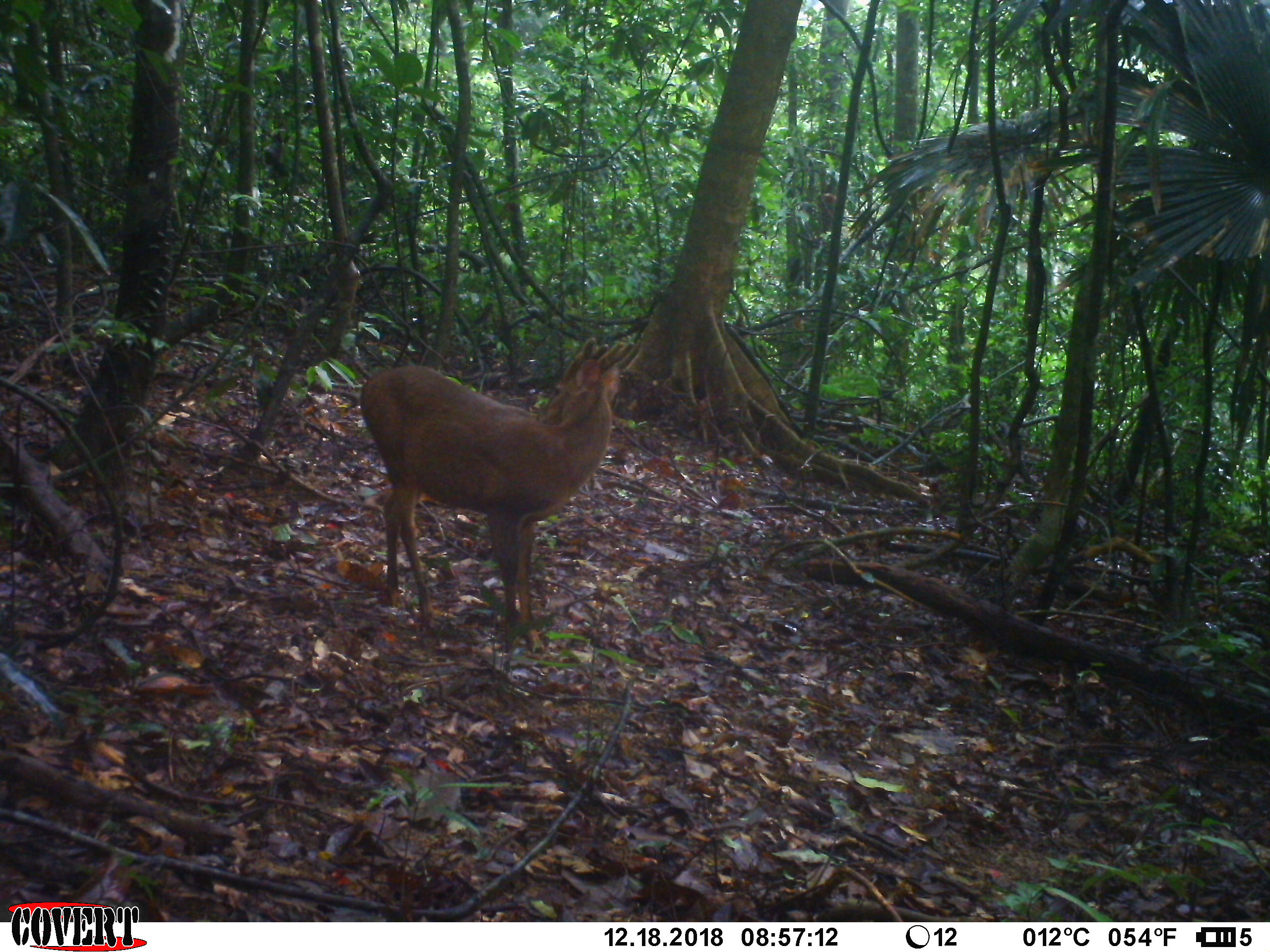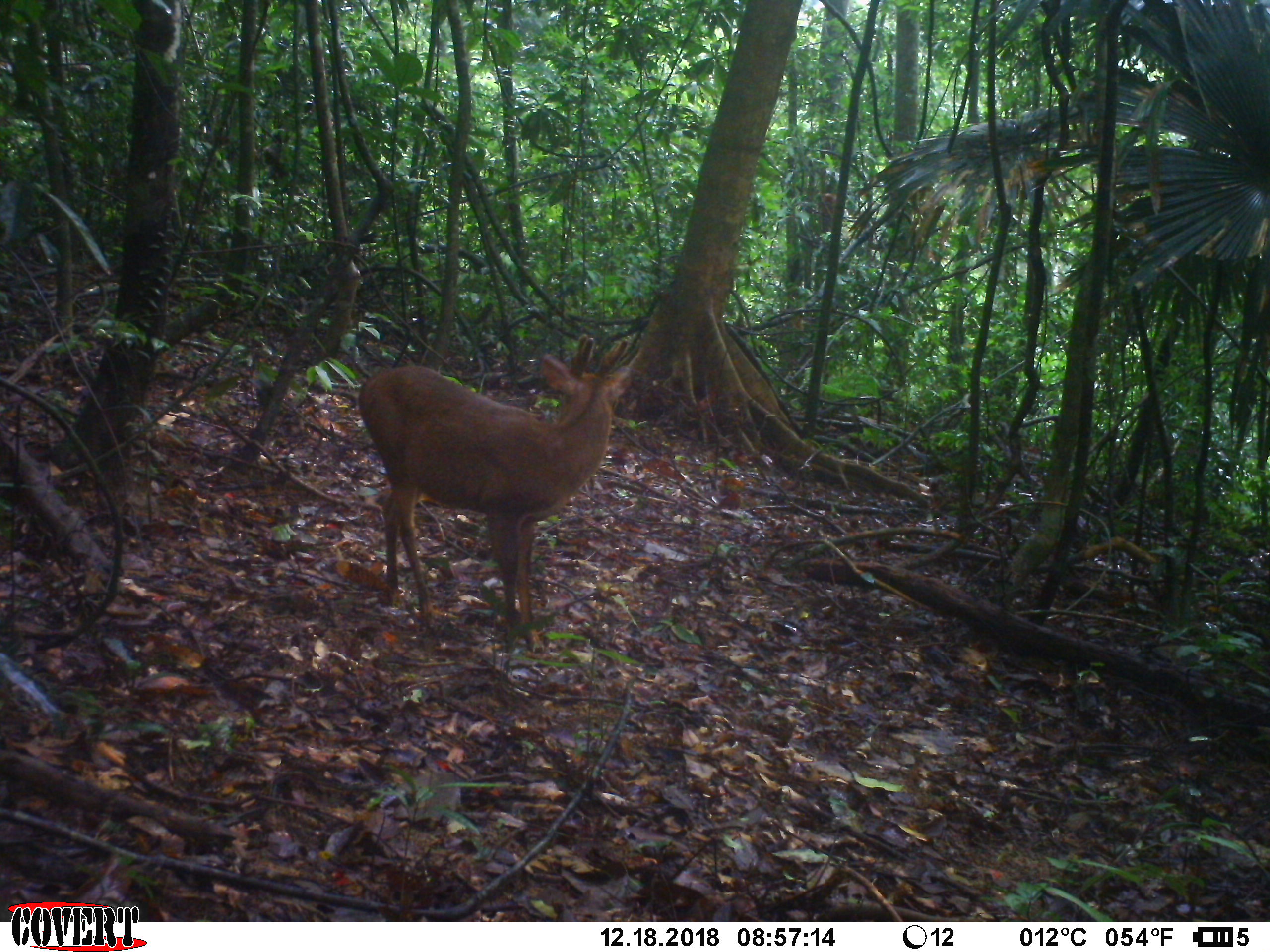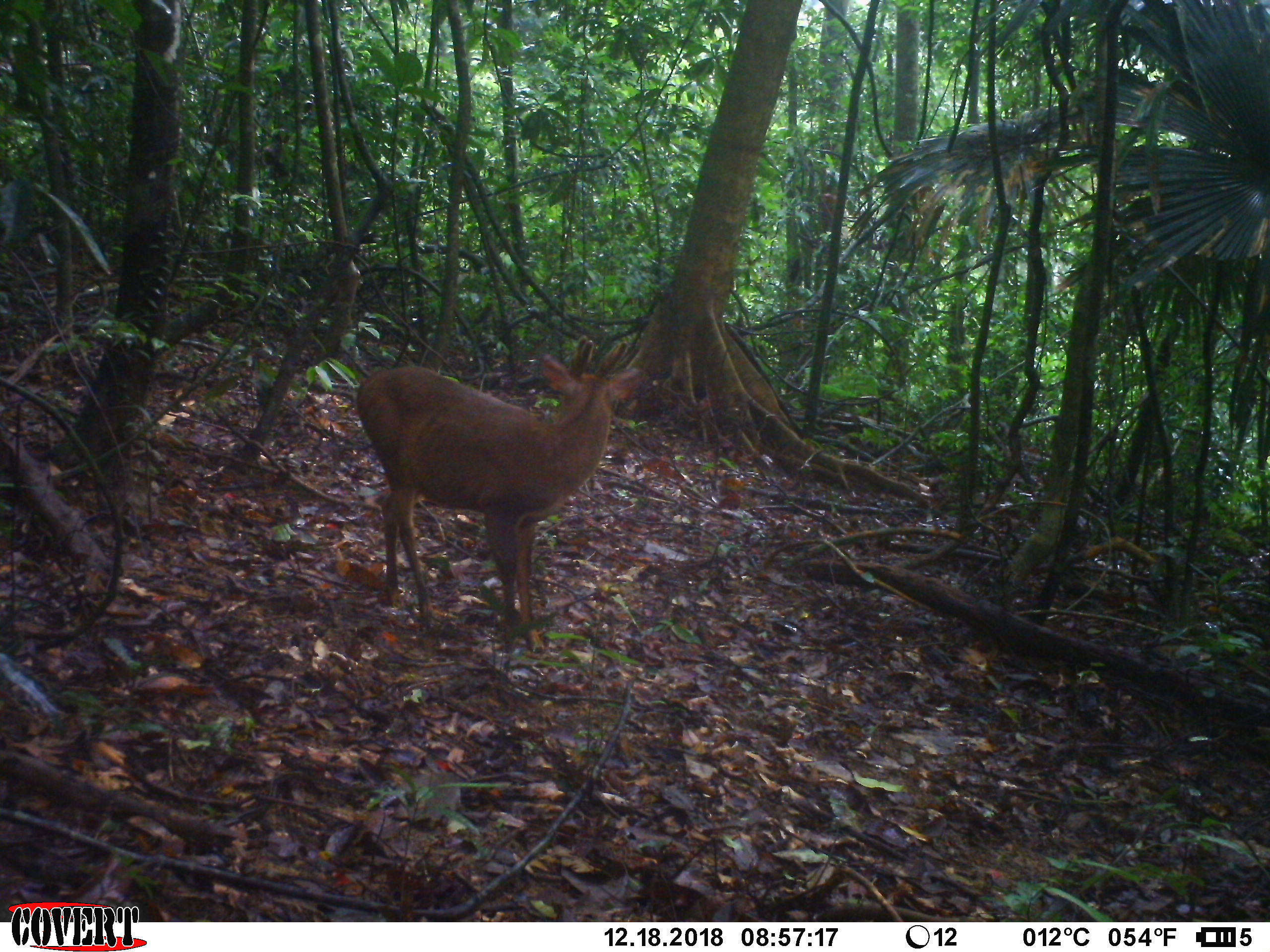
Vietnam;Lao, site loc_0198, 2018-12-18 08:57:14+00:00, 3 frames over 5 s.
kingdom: Animalia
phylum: Chordata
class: Mammalia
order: Artiodactyla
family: Cervidae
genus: Muntiacus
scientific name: Muntiacus vuquangensis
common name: large-antlered muntjac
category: large antlered muntjac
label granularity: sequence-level